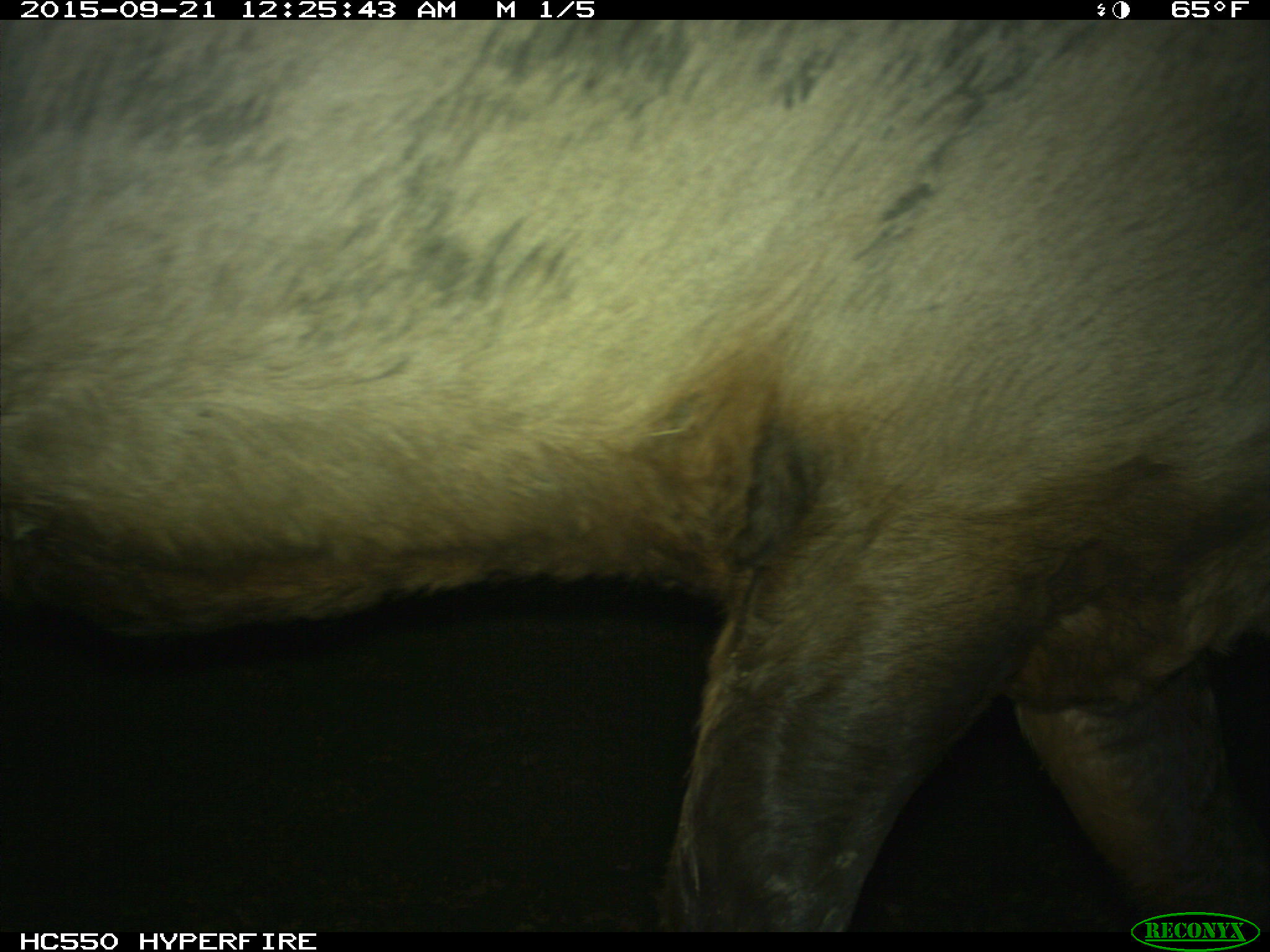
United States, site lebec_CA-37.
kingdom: Animalia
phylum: Chordata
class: Mammalia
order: Artiodactyla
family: Cervidae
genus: Cervus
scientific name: Cervus canadensis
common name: elk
Cervus canadensis (elk).